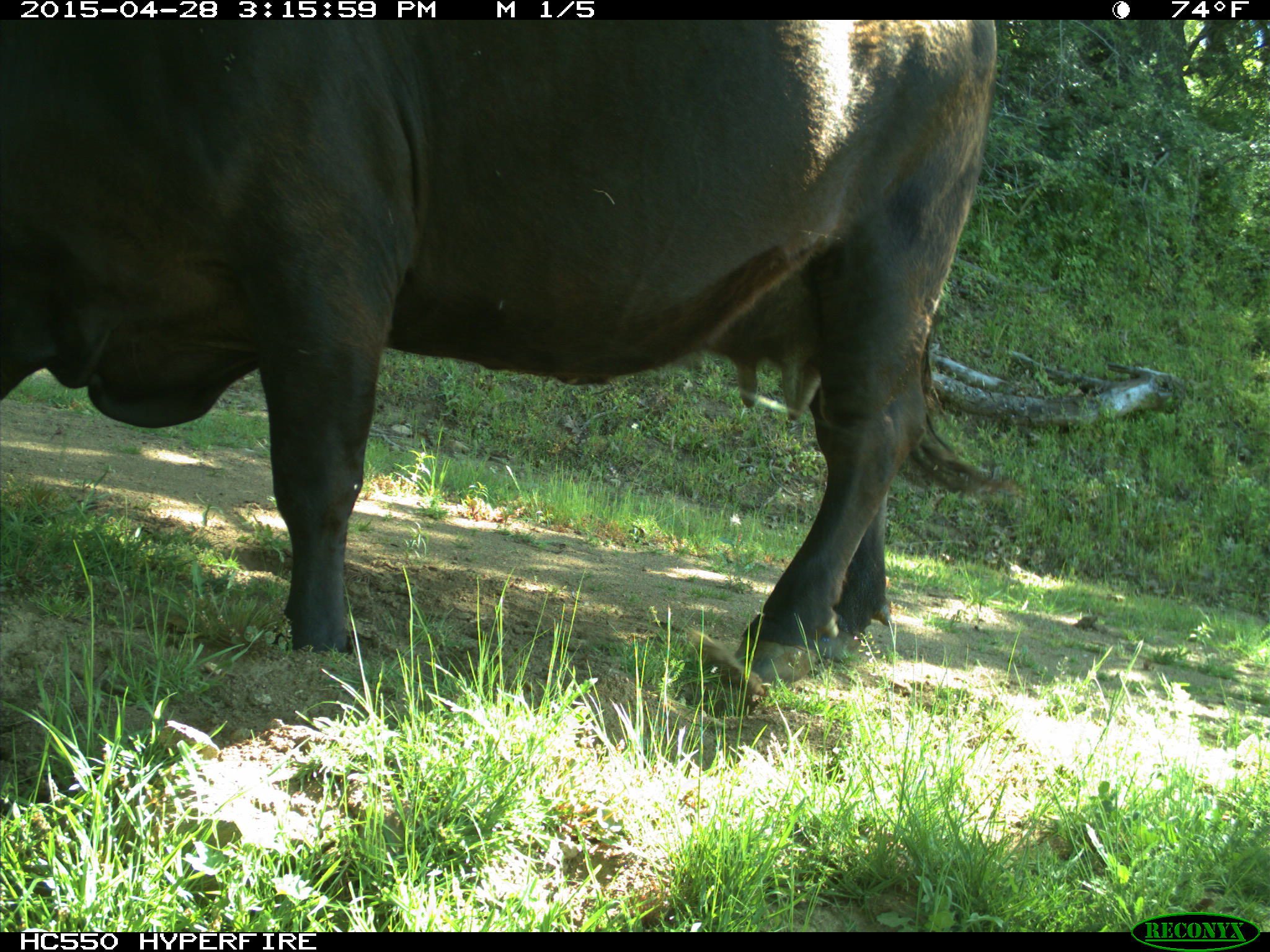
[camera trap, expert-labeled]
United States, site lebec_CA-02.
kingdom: Animalia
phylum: Chordata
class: Mammalia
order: Artiodactyla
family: Bovidae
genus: Bos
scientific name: Bos taurus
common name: domestic cow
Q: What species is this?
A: Bos taurus (domestic cow).